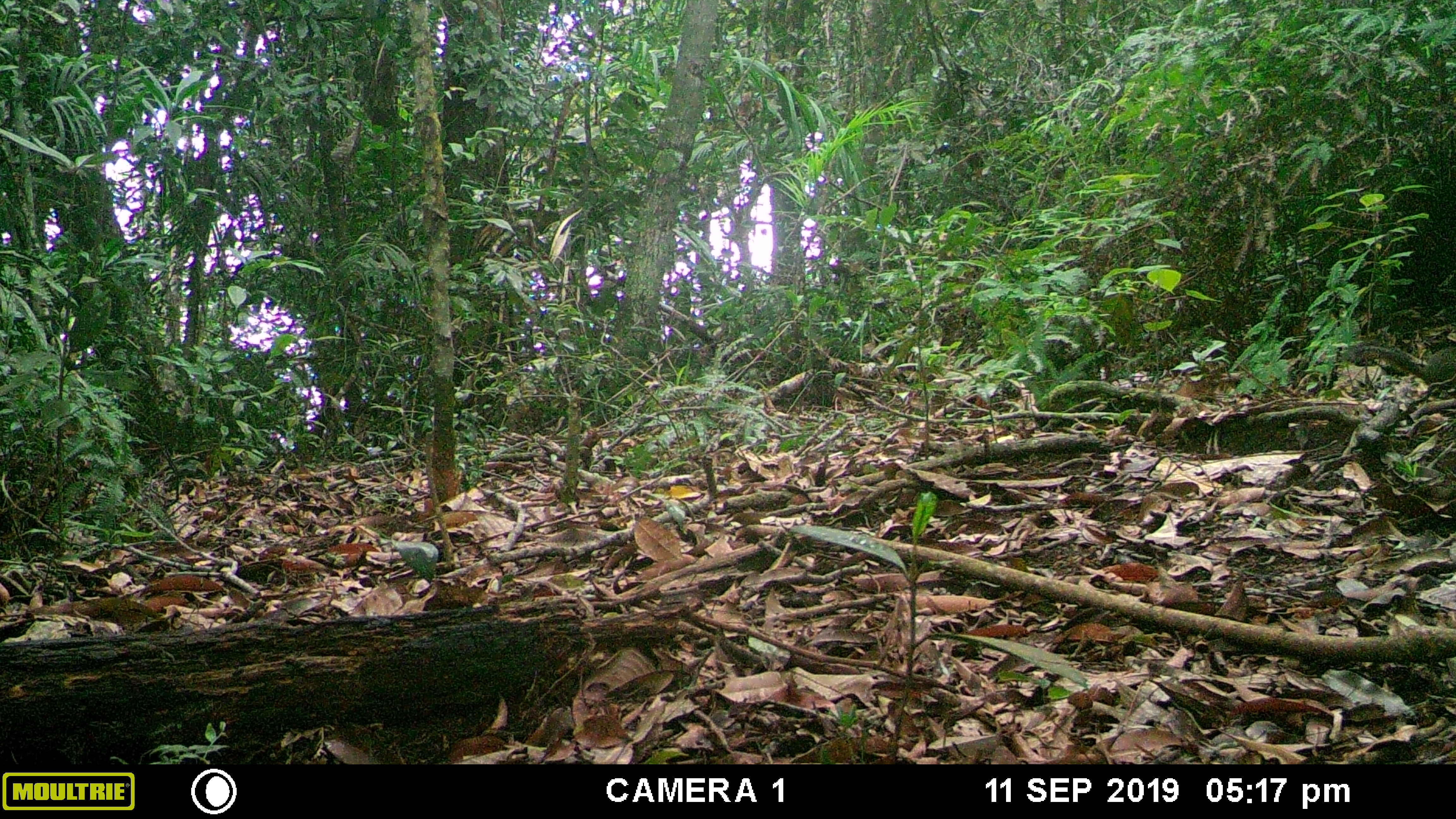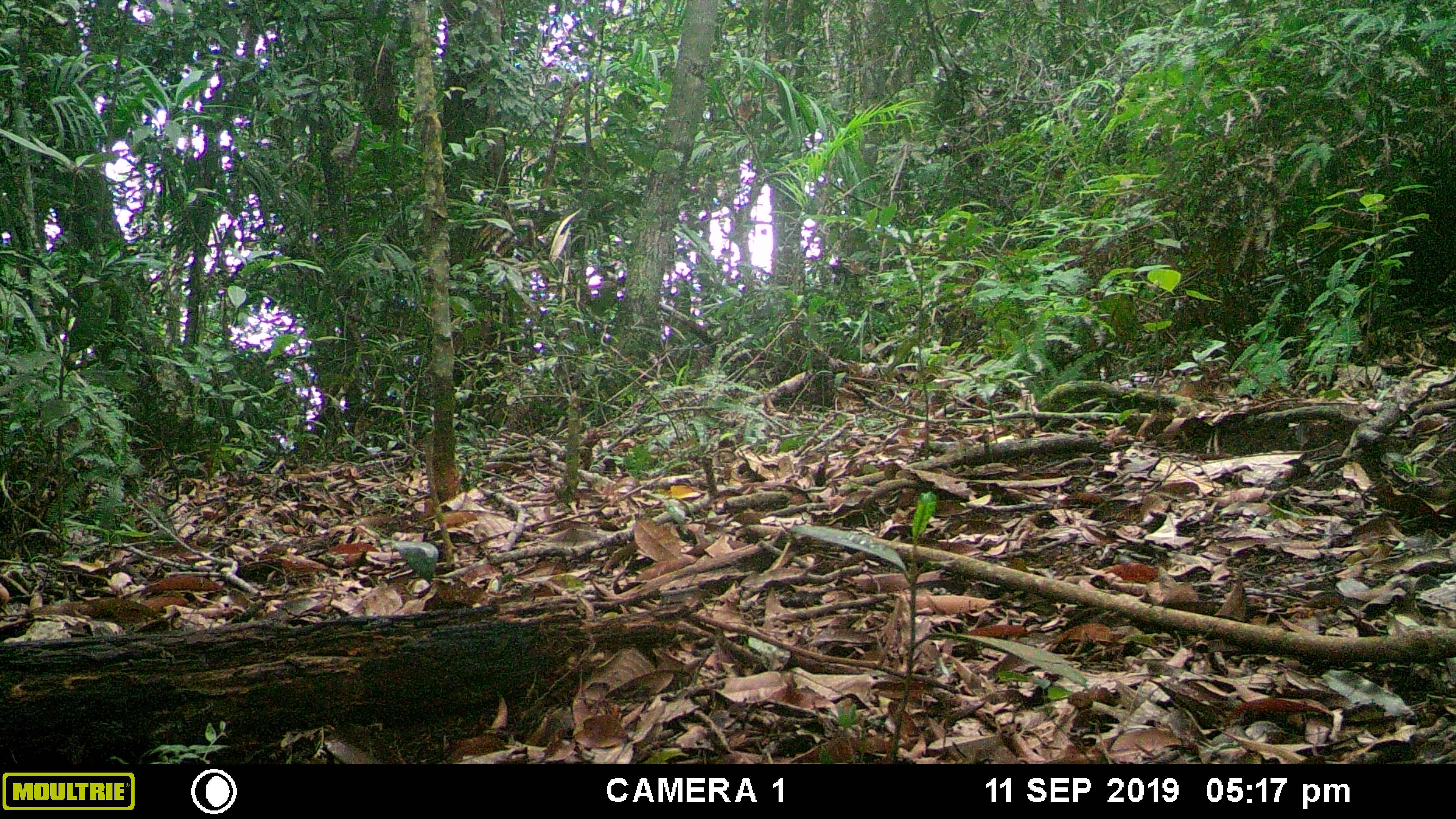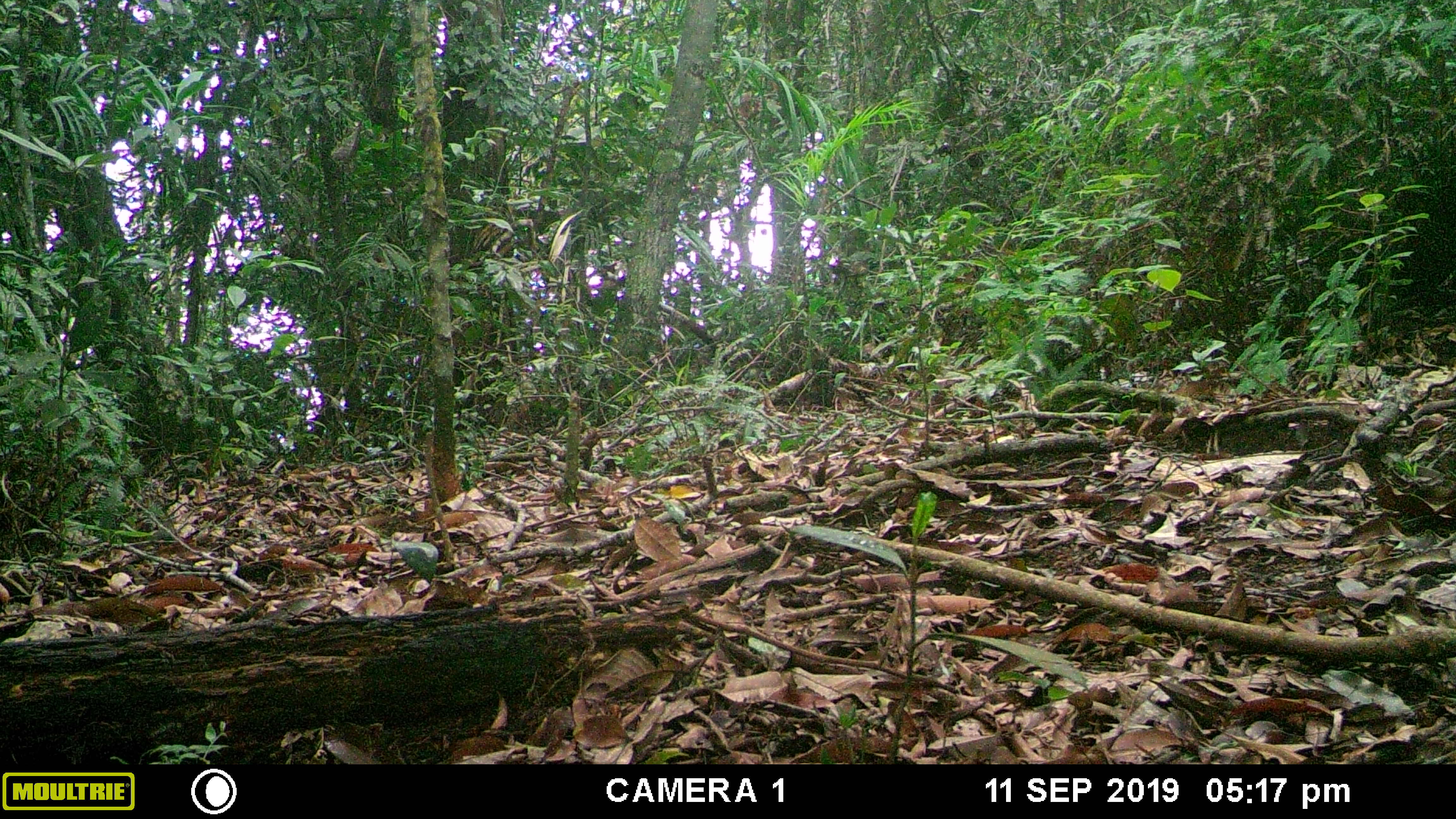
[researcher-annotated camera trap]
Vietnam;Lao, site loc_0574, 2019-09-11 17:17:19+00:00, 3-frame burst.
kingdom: Animalia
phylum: Chordata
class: Mammalia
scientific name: Mammalia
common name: mammal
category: unidentified small mammal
Unidentified small mammal (mammal) (Mammalia). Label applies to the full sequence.